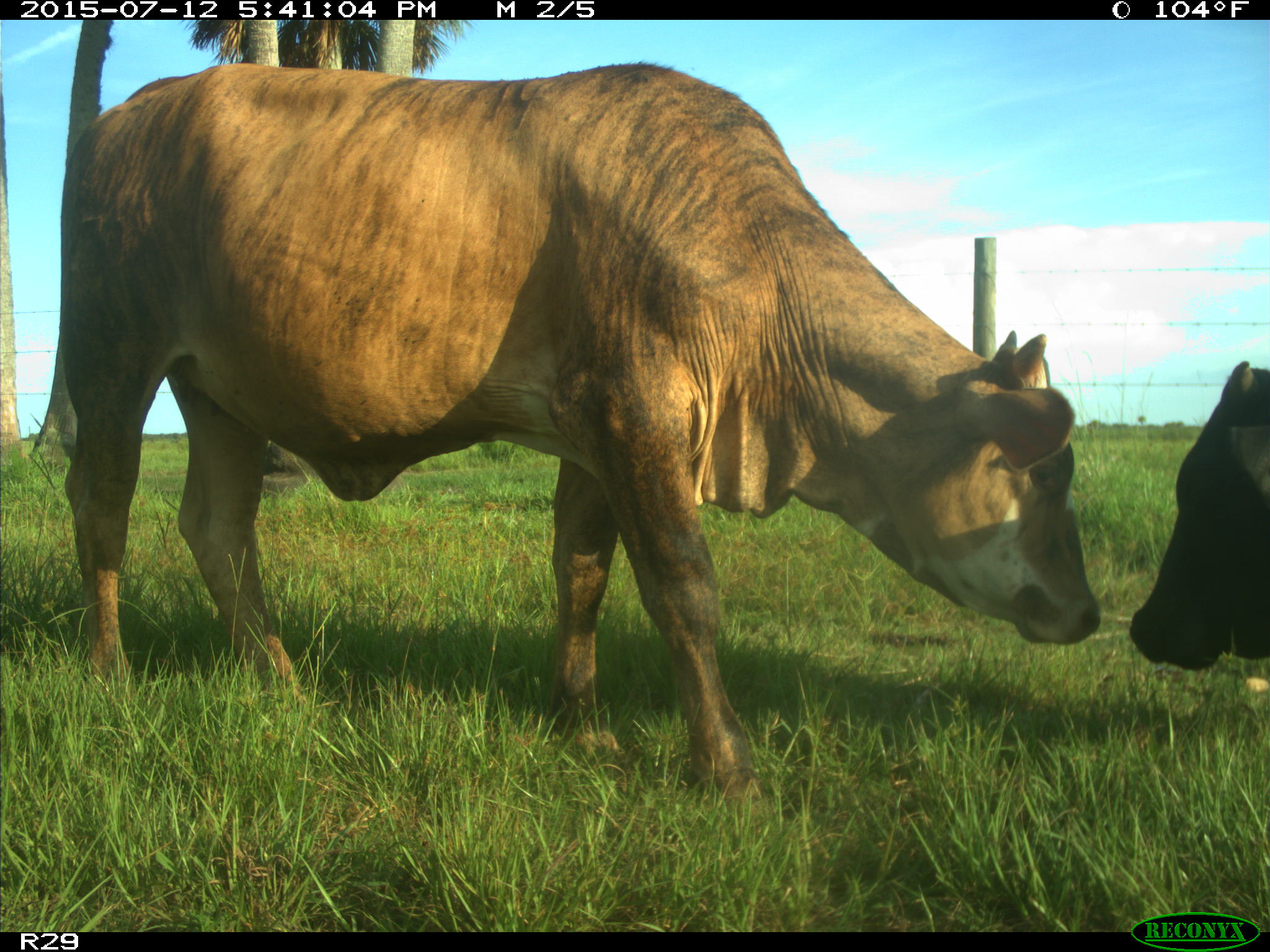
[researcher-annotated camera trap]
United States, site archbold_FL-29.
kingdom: Animalia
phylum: Chordata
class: Mammalia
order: Artiodactyla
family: Bovidae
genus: Bos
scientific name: Bos taurus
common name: domestic cow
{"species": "Bos taurus (domestic cow)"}